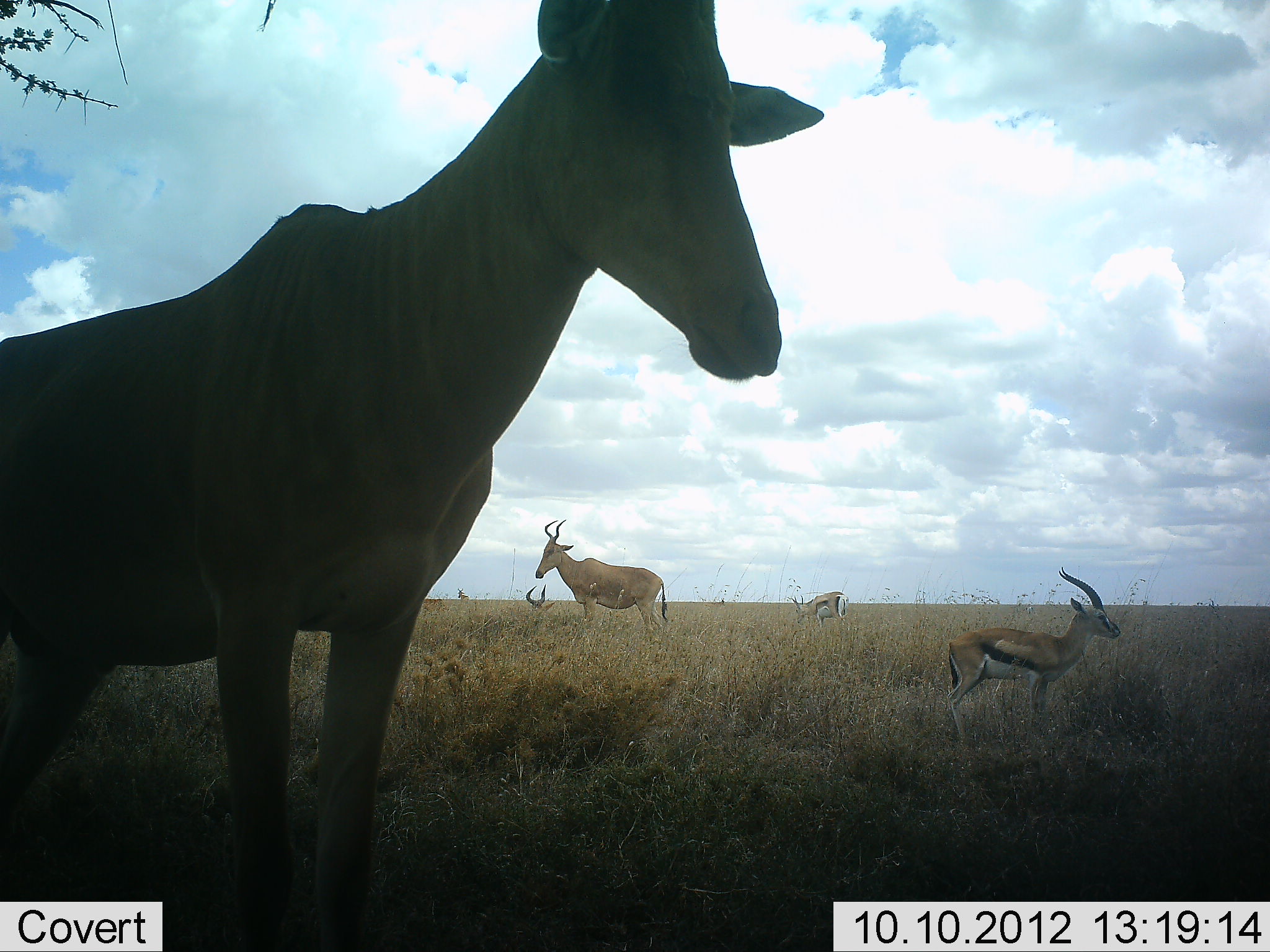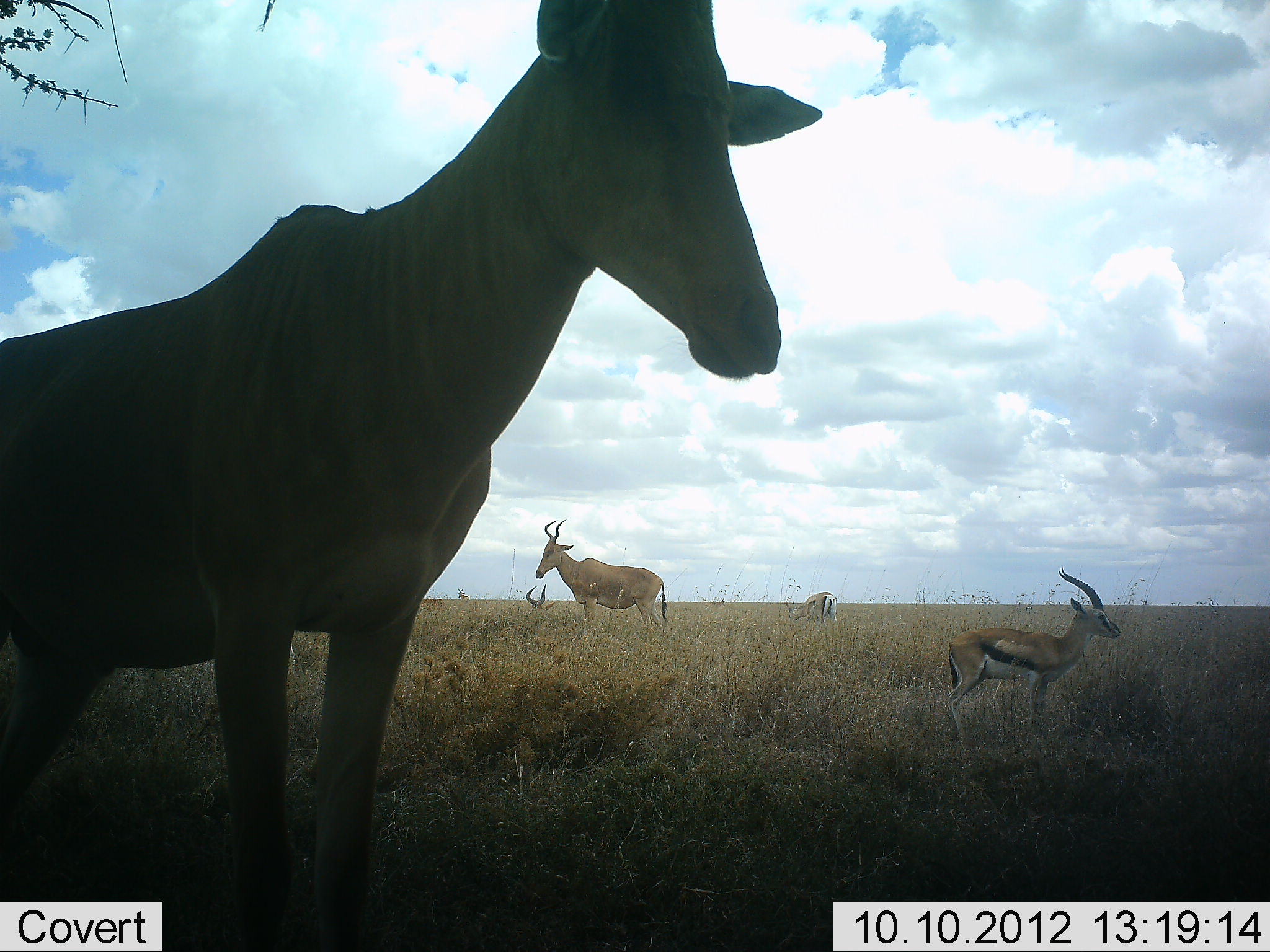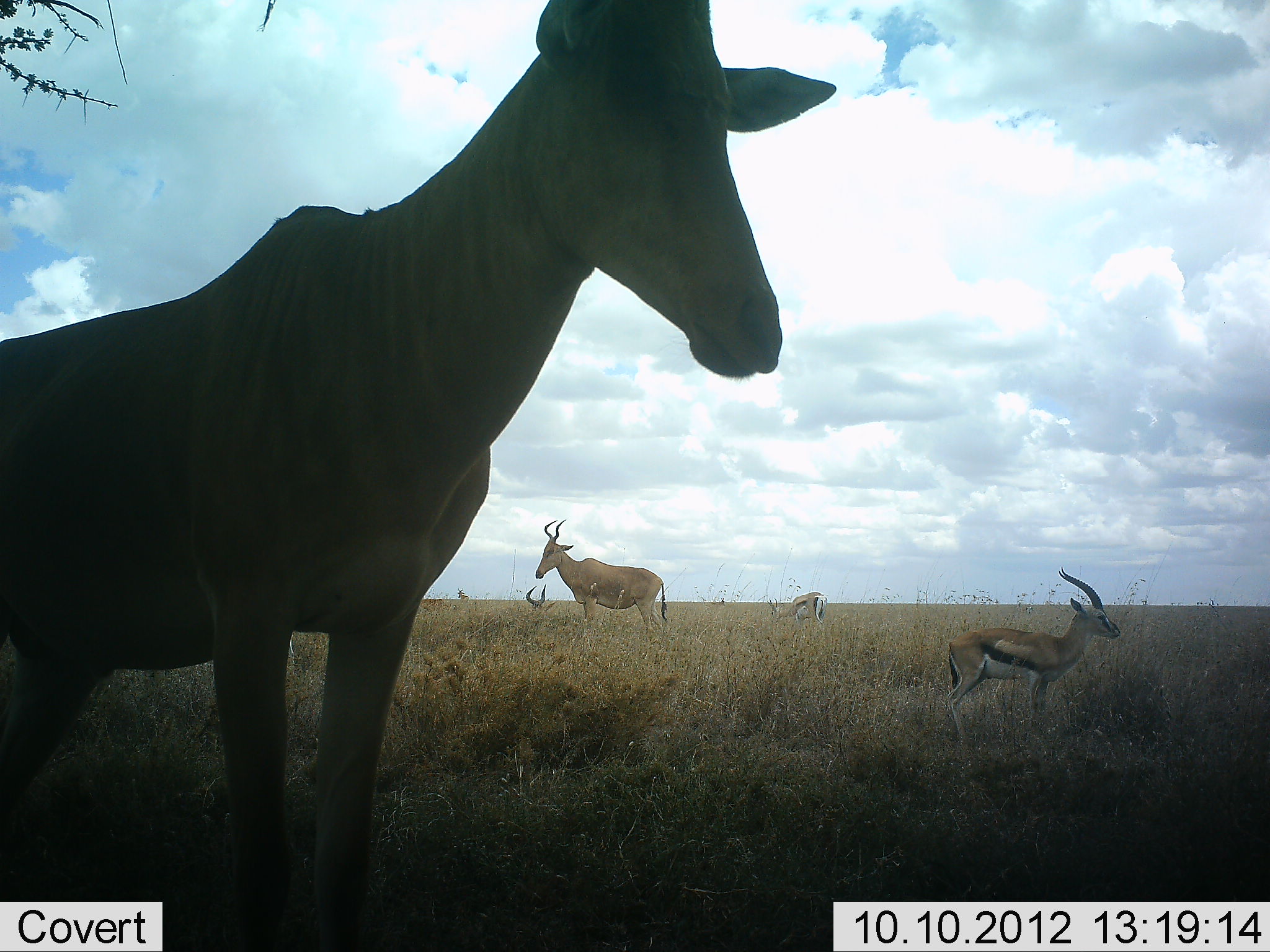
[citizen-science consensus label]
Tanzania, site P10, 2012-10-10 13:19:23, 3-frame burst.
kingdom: Animalia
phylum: Chordata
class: Mammalia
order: Artiodactyla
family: Bovidae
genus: Eudorcas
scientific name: Eudorcas thomsonii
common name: thomson's gazelle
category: gazellethomsons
Gazellethomsons (thomson's gazelle) (Eudorcas thomsonii), count 2. Behavior (volunteer vote fractions): standing 100%, resting 0%, moving 7%, interacting 0%. Young present (vote fraction): 0%. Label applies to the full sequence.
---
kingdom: Animalia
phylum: Chordata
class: Mammalia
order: Artiodactyla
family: Bovidae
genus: Alcelaphus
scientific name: Alcelaphus buselaphus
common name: hartebeest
Hartebeest (Alcelaphus buselaphus), count 3. Behavior (volunteer vote fractions): standing 100%, resting 45%, moving 0%, interacting 0%. Young present (vote fraction): 0%. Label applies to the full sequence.